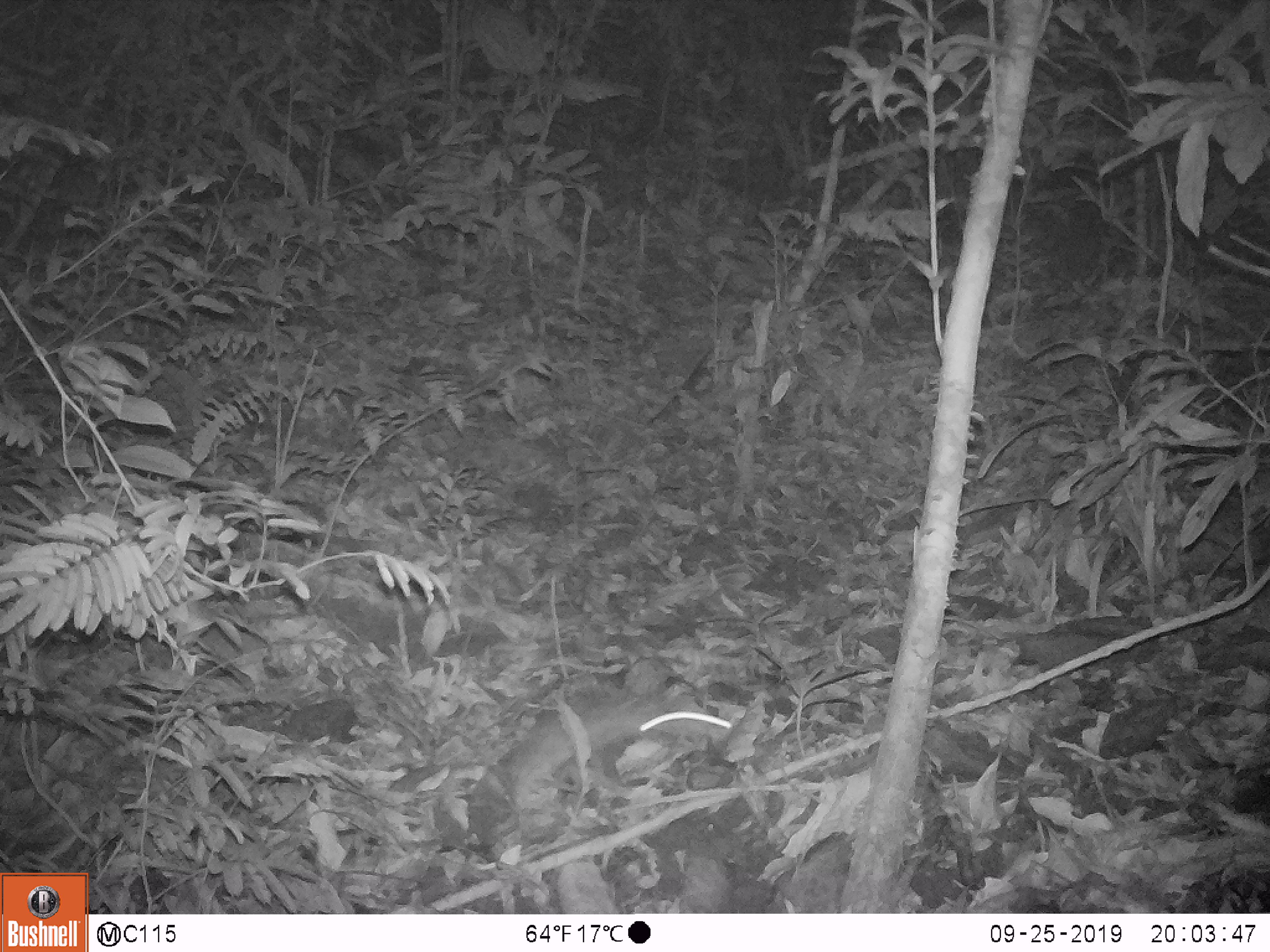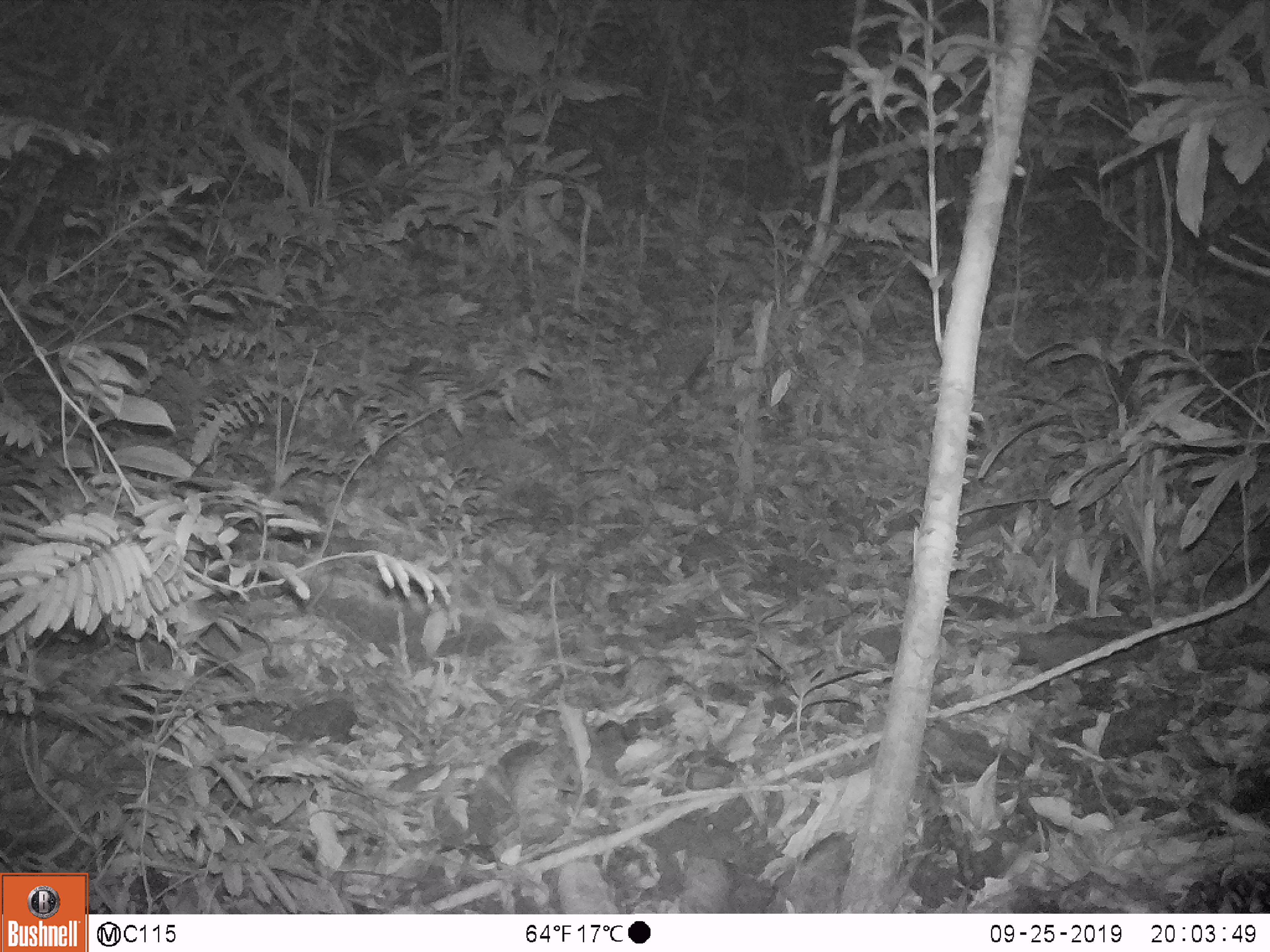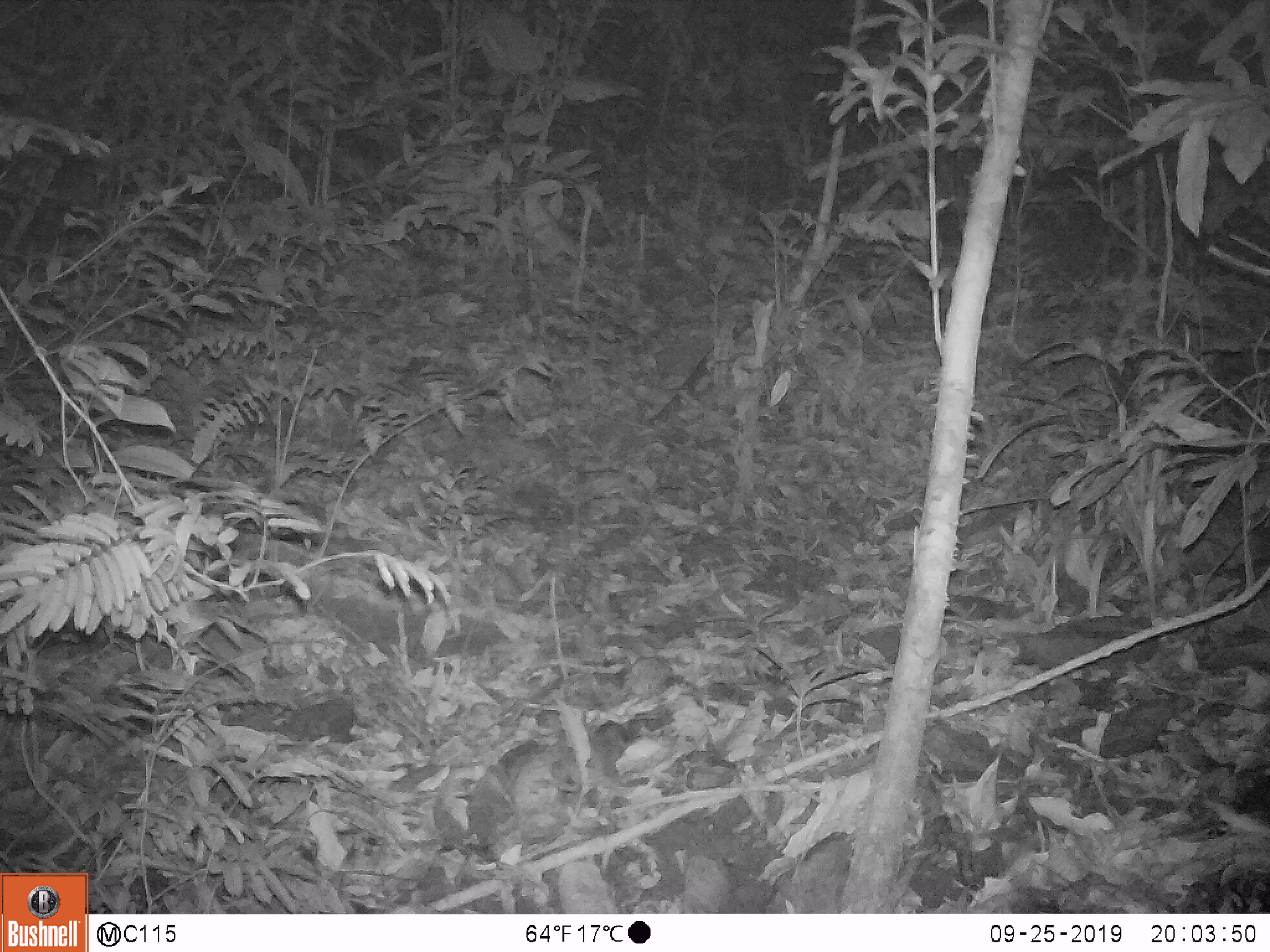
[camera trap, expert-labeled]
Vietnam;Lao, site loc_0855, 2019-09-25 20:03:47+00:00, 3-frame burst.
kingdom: Animalia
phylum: Chordata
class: Mammalia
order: Rodentia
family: Muridae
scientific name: Muridae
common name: old-world mice and rats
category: unidentified murid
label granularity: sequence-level